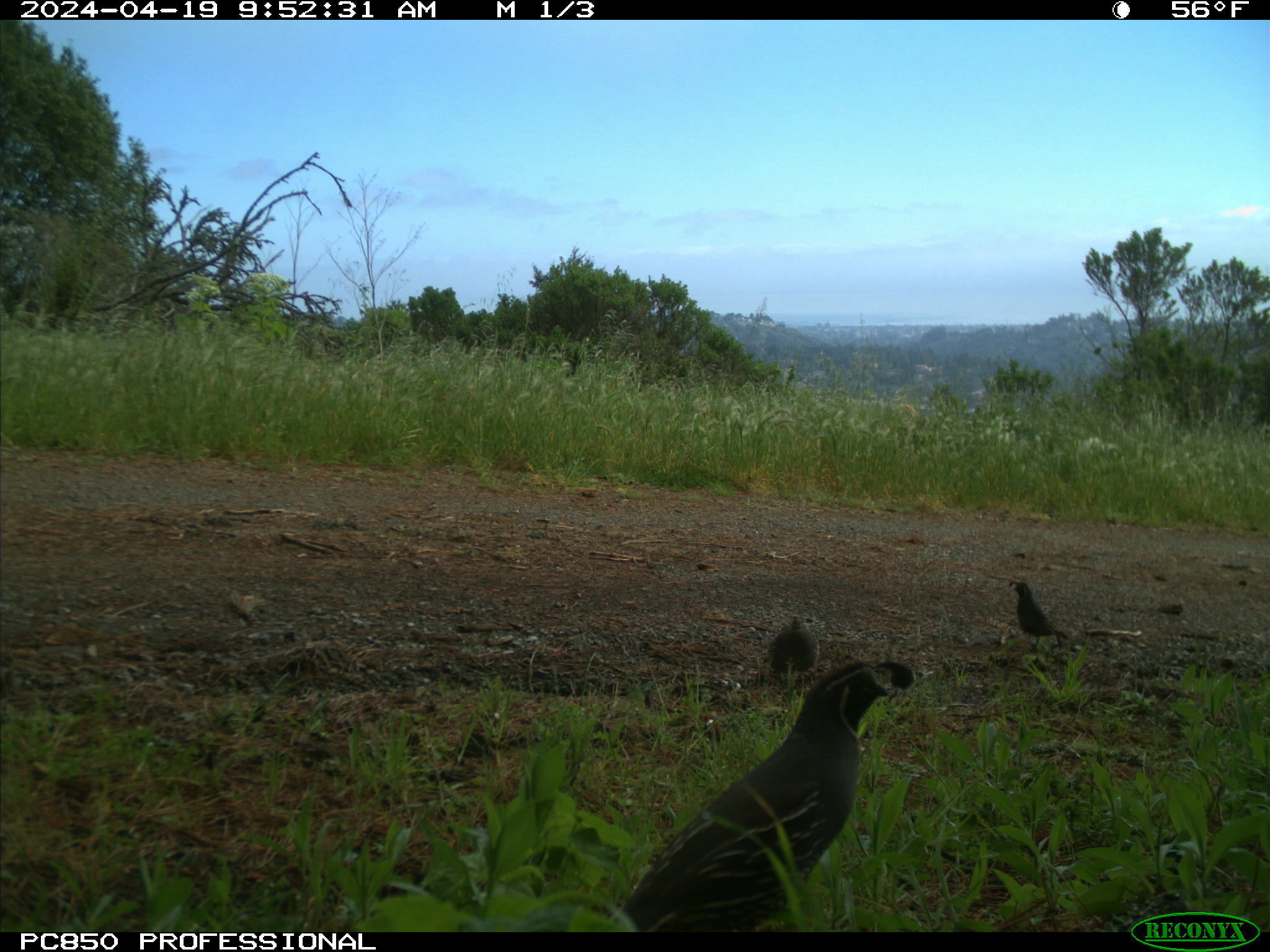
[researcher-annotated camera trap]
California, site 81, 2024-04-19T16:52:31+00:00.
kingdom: Animalia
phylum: Chordata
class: Aves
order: Galliformes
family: Odontophoridae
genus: Callipepla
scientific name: Callipepla californica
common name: california quail